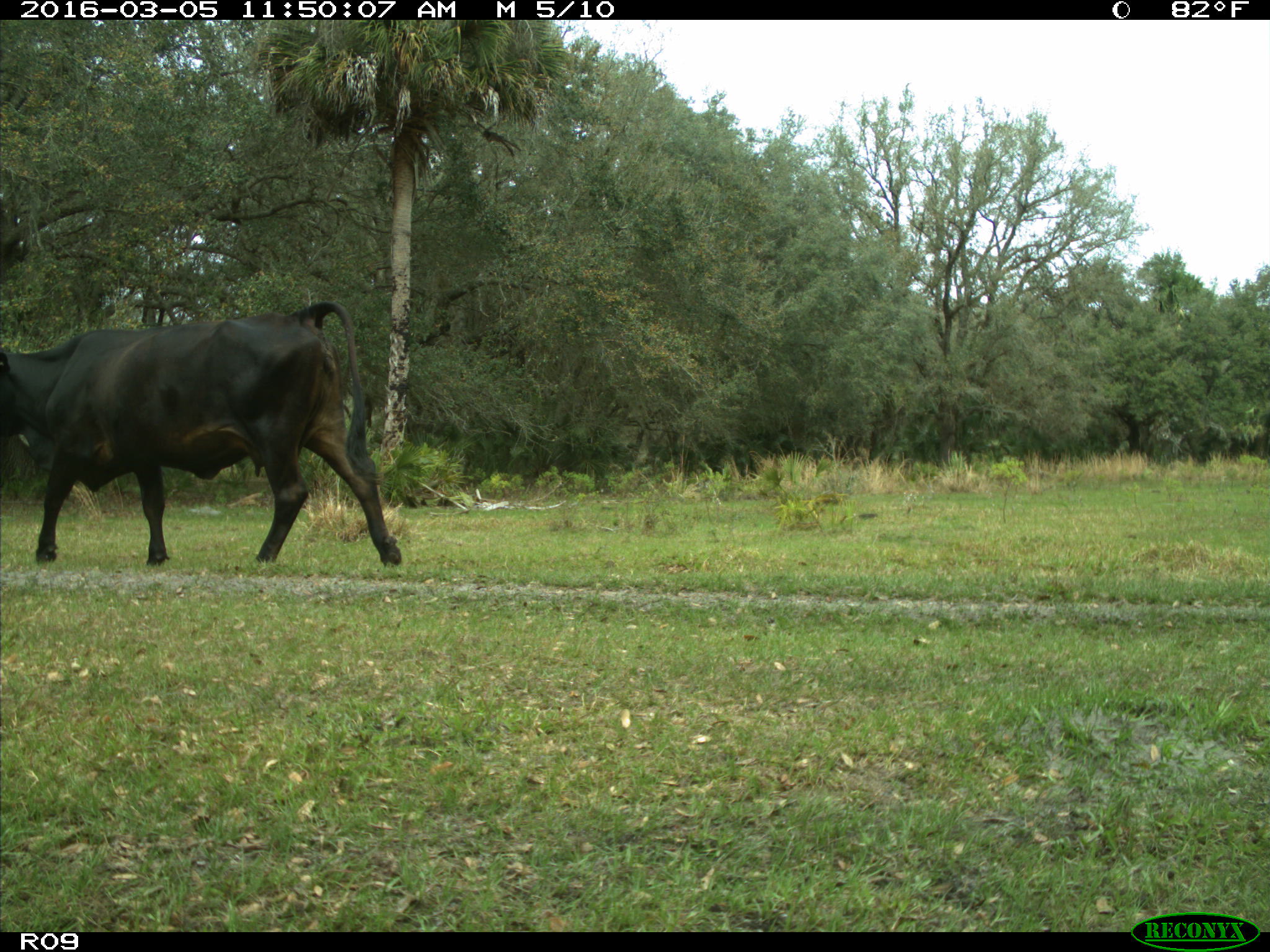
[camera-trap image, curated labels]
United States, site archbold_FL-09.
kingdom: Animalia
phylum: Chordata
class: Mammalia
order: Artiodactyla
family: Bovidae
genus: Bos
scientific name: Bos taurus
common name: domestic cow